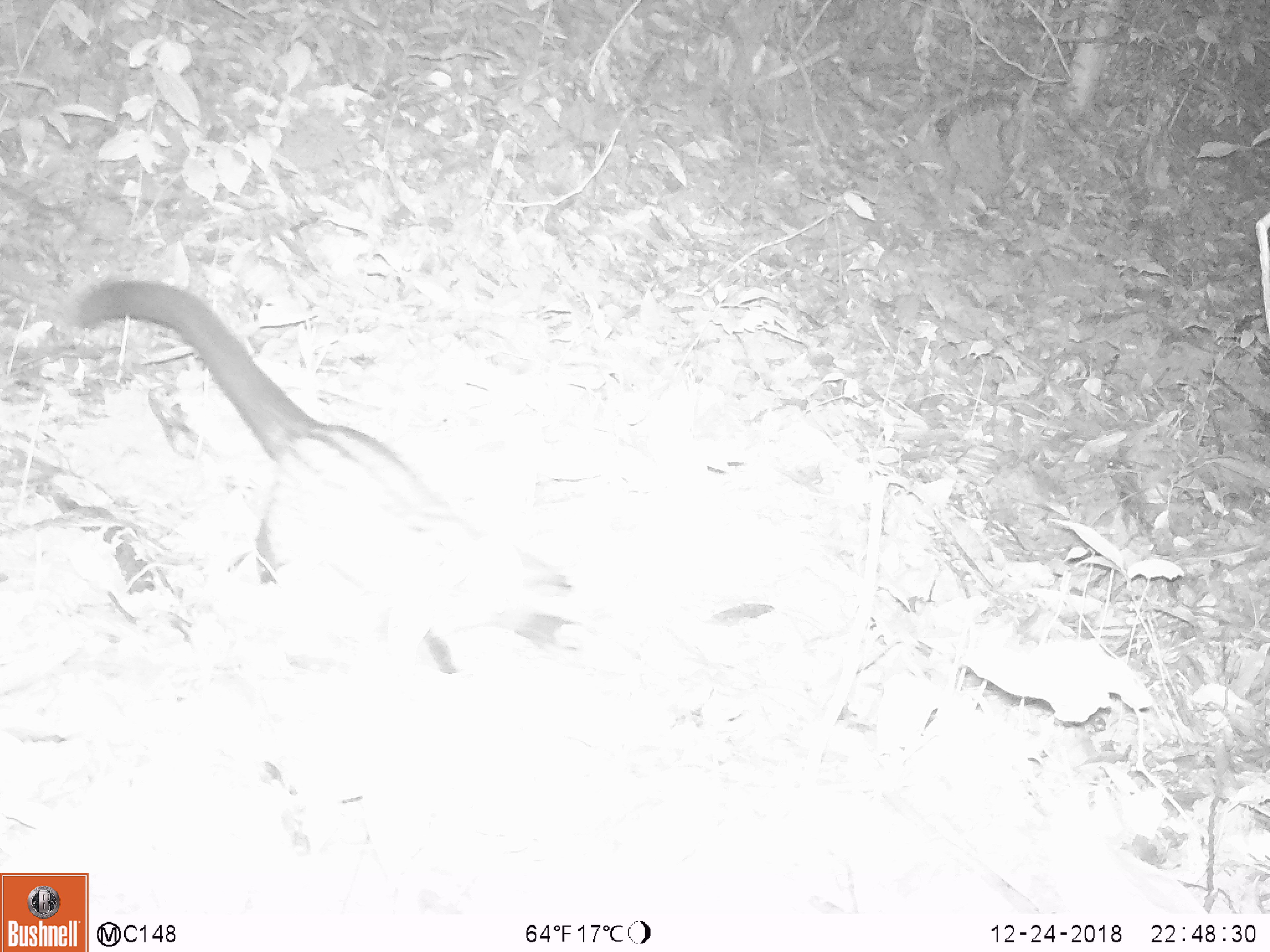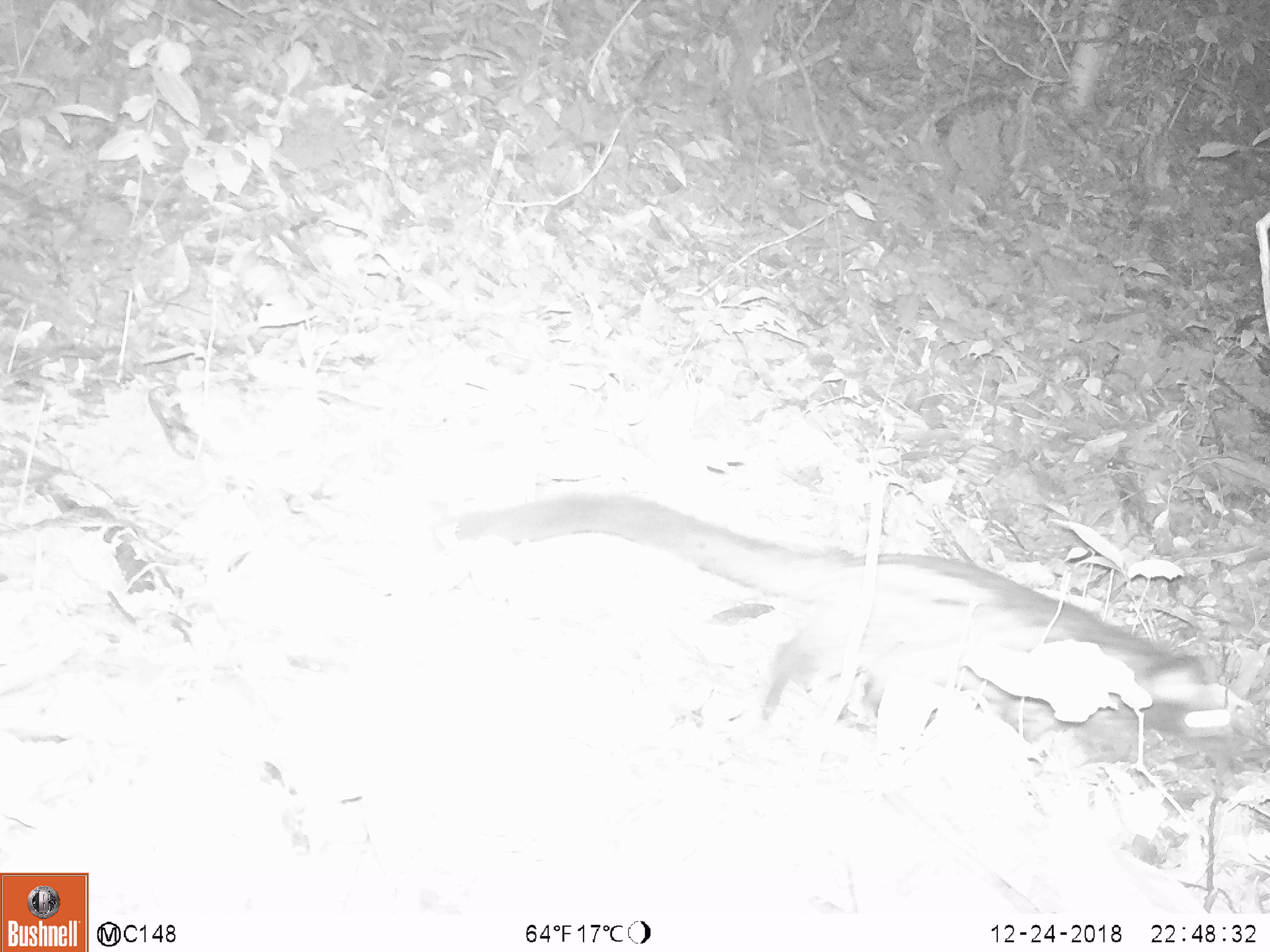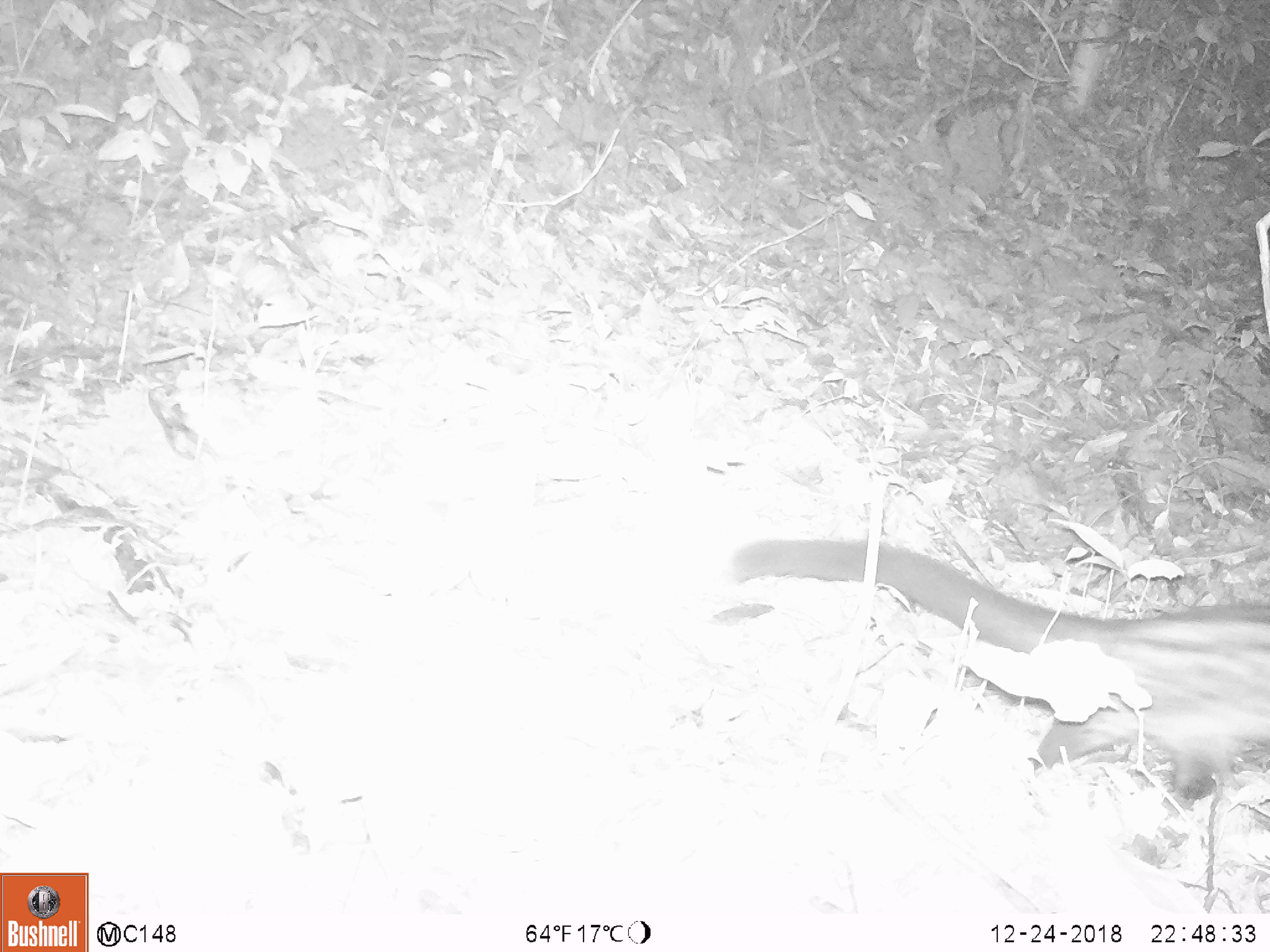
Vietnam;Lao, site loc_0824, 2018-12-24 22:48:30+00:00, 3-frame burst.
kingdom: Animalia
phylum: Chordata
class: Mammalia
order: Carnivora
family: Viverridae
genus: Paradoxurus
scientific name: Paradoxurus hermaphroditus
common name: common palm civet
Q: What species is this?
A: Common palm civet (Paradoxurus hermaphroditus).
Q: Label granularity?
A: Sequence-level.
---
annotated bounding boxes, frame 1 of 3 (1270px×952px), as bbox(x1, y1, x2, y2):
common palm civet: bbox(60, 271, 580, 680)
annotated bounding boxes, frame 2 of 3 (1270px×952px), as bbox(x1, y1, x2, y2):
common palm civet: bbox(447, 483, 1236, 804)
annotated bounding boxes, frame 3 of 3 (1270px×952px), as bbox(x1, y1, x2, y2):
common palm civet: bbox(722, 533, 1270, 803)